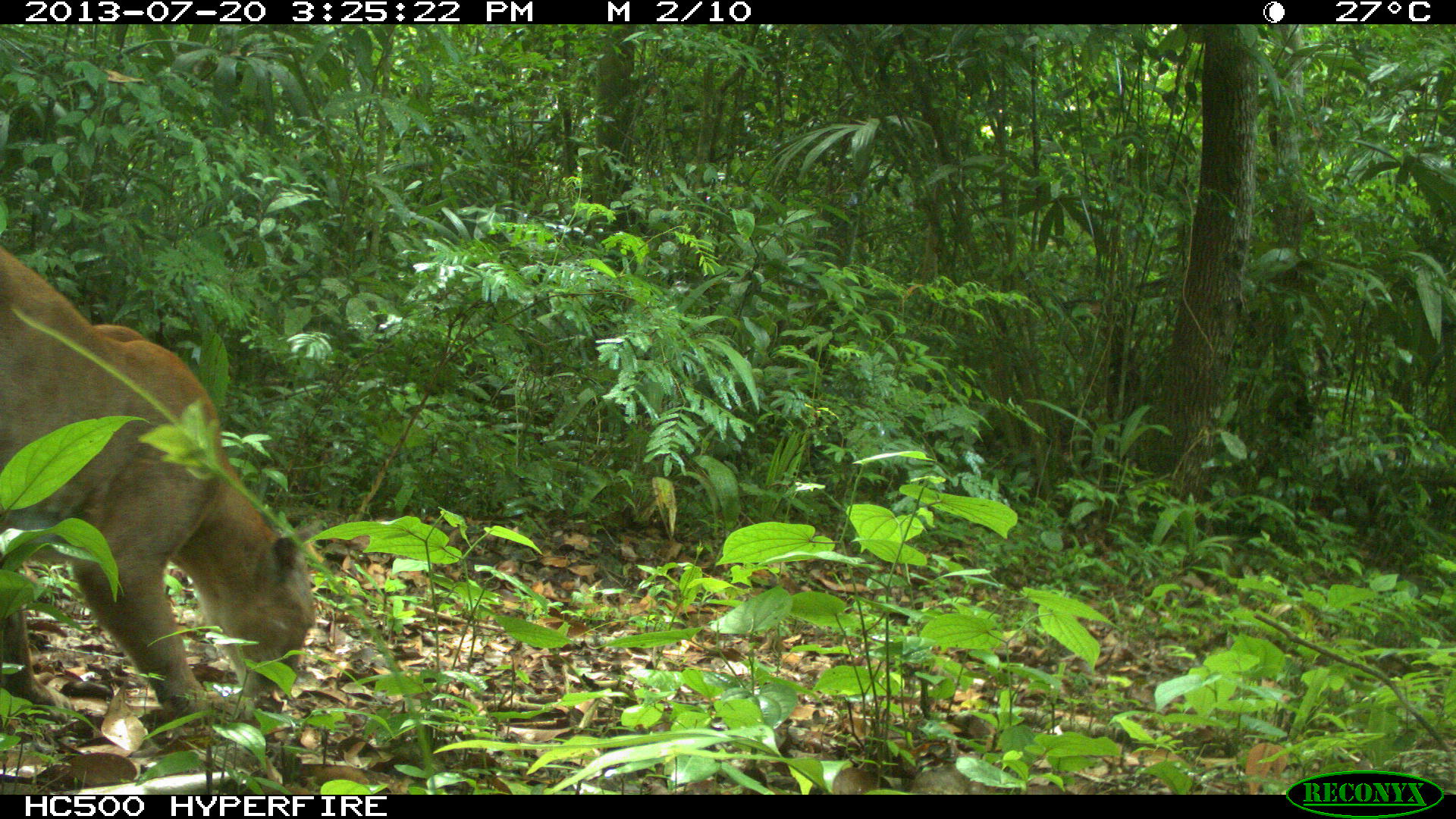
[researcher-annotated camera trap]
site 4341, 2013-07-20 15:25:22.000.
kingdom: Animalia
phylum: Chordata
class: Mammalia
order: Carnivora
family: Felidae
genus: Puma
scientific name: Puma concolor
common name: mountain lion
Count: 1.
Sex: male.